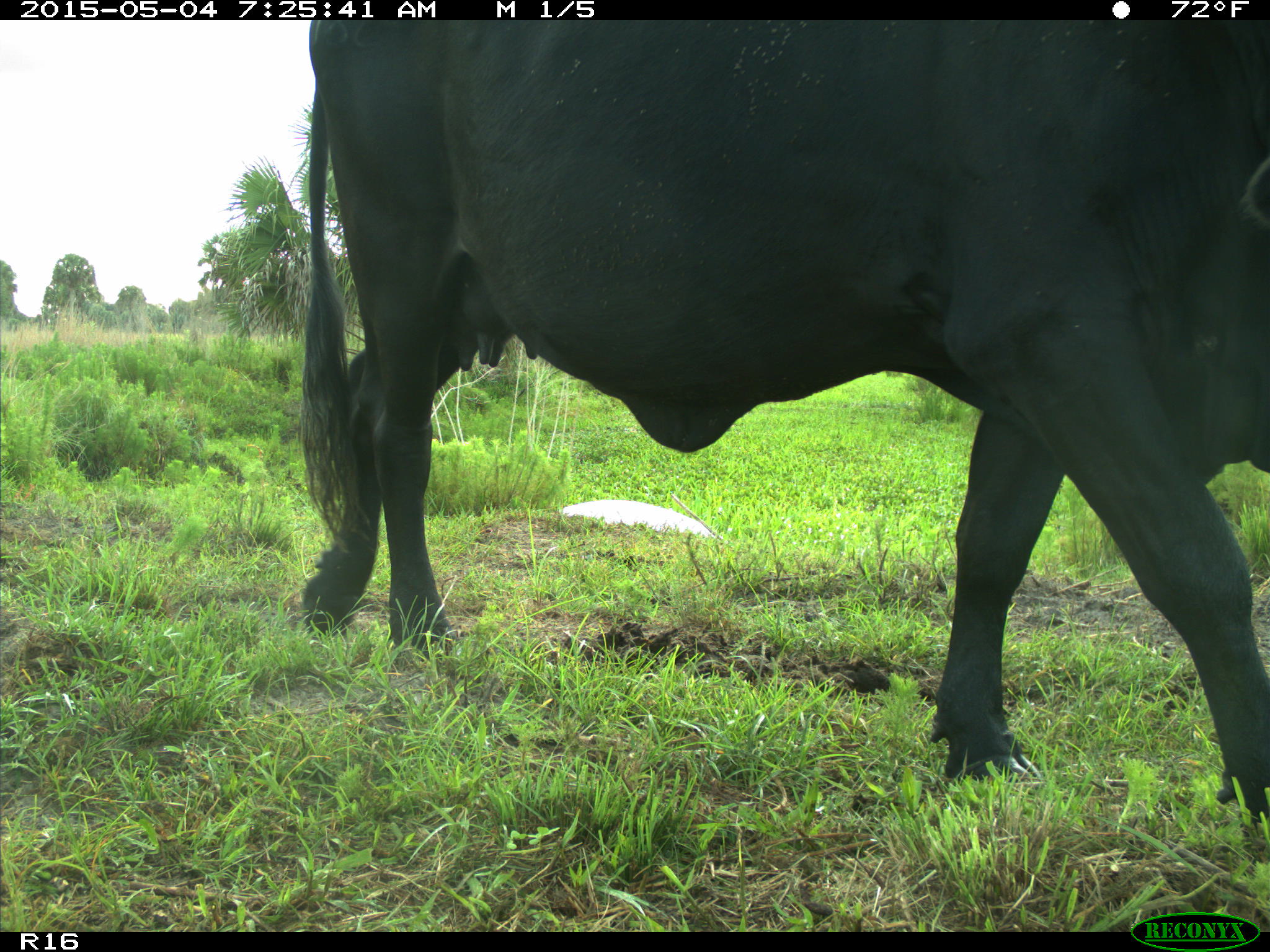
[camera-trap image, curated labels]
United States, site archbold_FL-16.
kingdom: Animalia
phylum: Chordata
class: Mammalia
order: Artiodactyla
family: Bovidae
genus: Bos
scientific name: Bos taurus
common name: domestic cow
Bos taurus (domestic cow).